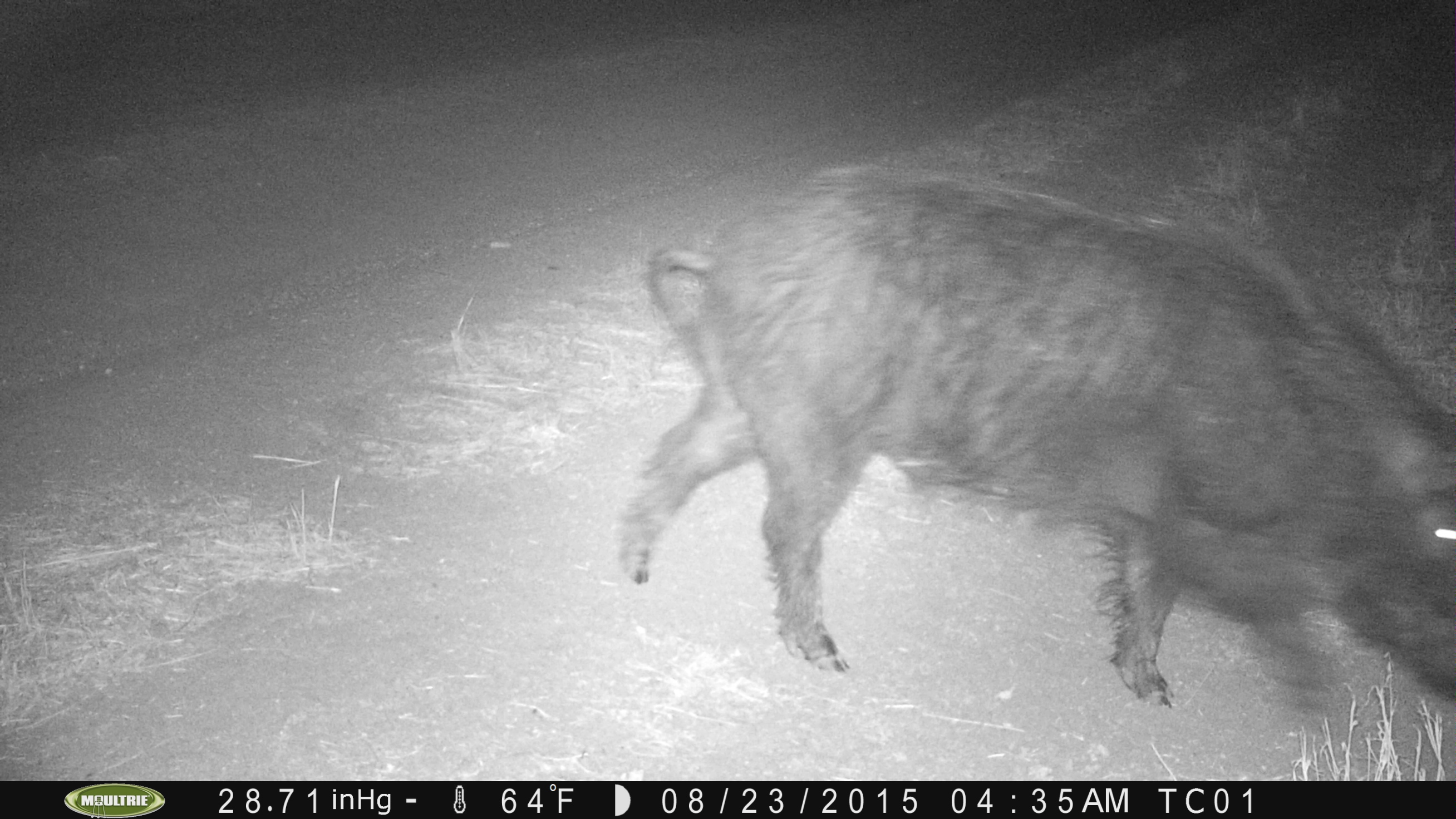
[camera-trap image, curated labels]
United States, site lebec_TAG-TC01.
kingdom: Animalia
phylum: Chordata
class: Mammalia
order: Artiodactyla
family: Suidae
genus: Sus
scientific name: Sus scrofa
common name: wild boar